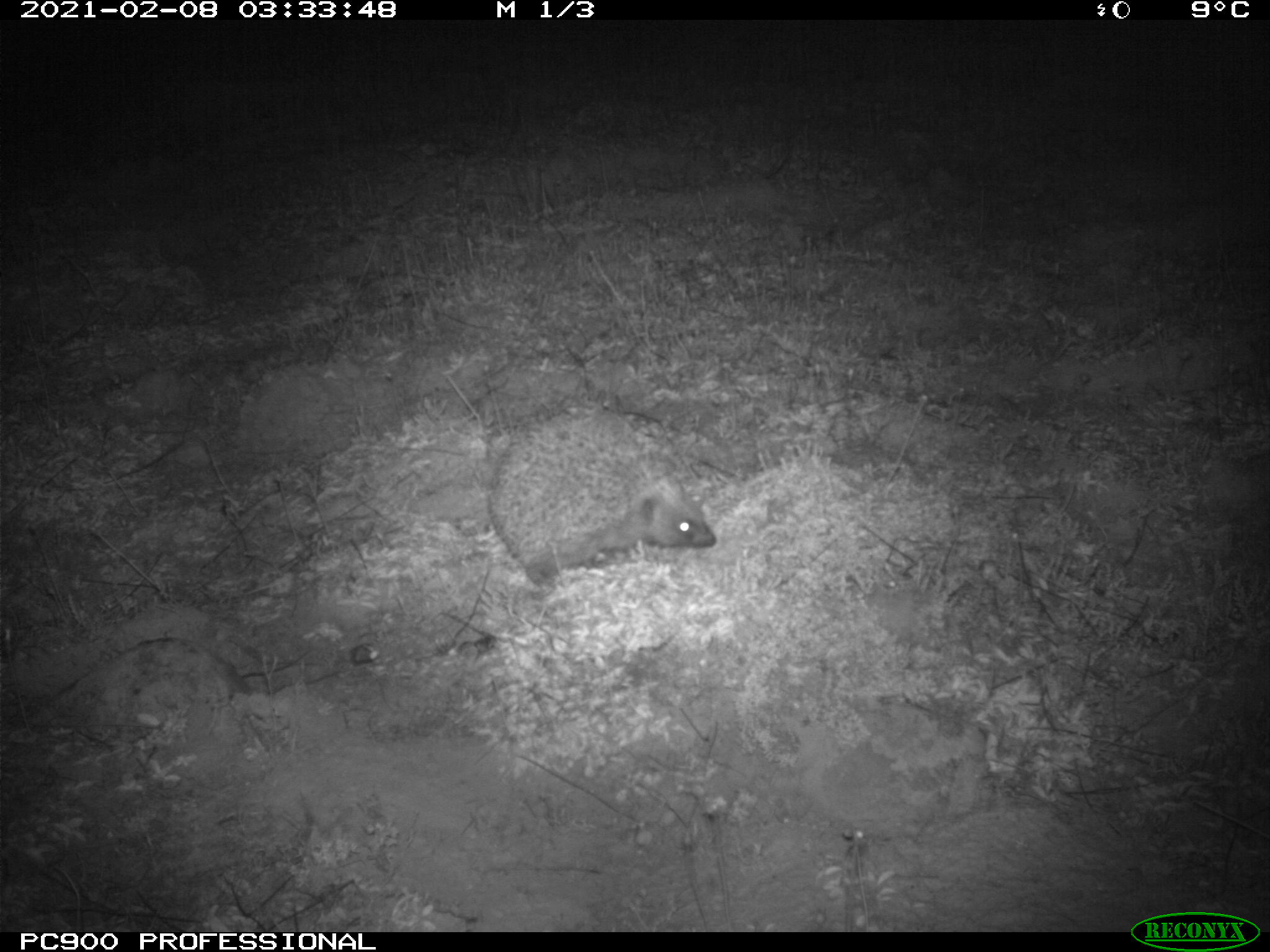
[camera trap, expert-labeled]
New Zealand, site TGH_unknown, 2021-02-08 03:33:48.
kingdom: Animalia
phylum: Chordata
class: Mammalia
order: Eulipotyphla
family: Erinaceidae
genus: Erinaceus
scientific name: Erinaceus europaeus europaeus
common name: european hedgehog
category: hedgehog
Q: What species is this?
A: Hedgehog (european hedgehog) (Erinaceus europaeus europaeus).